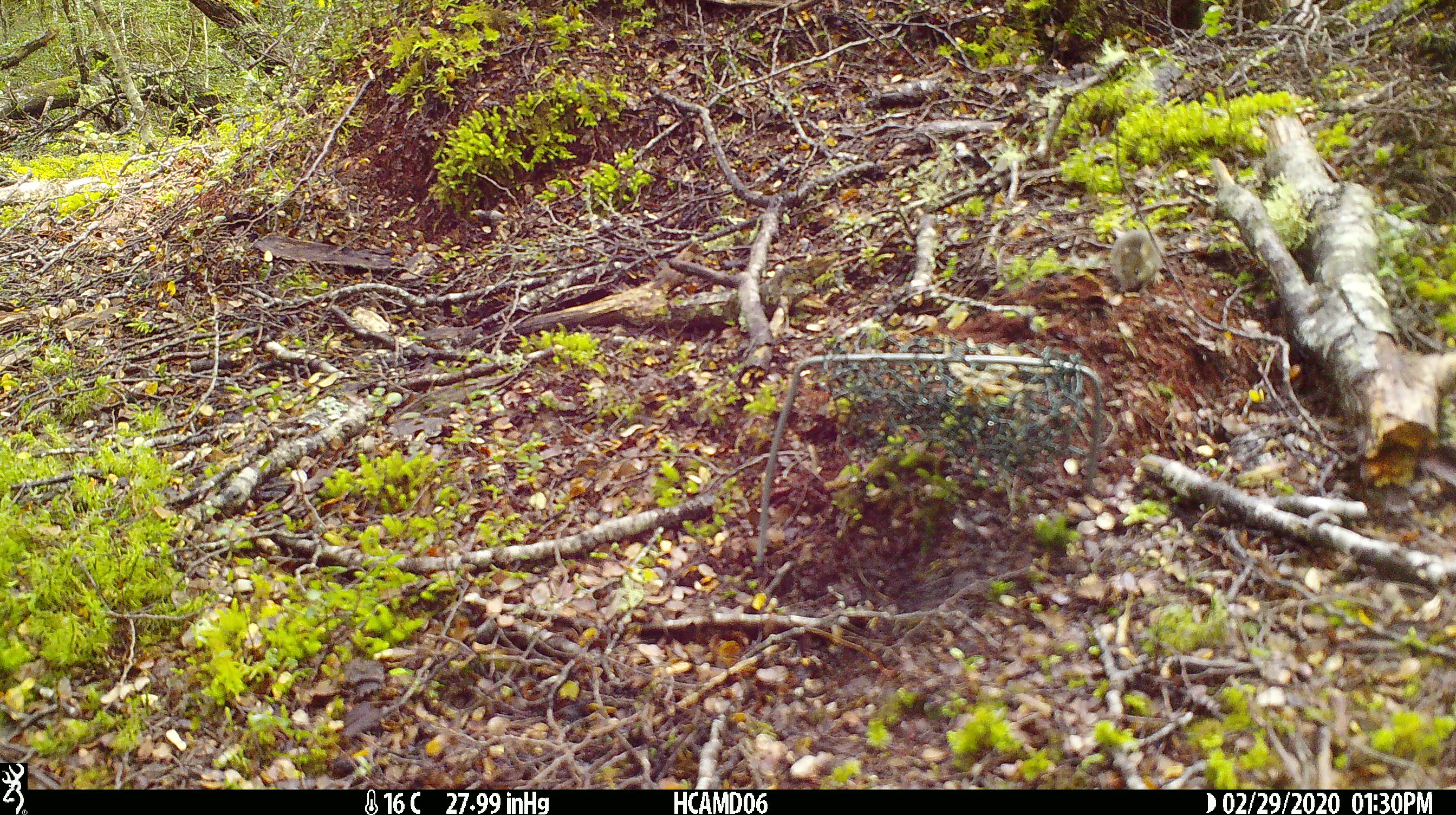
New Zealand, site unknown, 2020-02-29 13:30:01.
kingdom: Animalia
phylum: Chordata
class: Mammalia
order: Rodentia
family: Muridae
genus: Mus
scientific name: Mus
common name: mouse